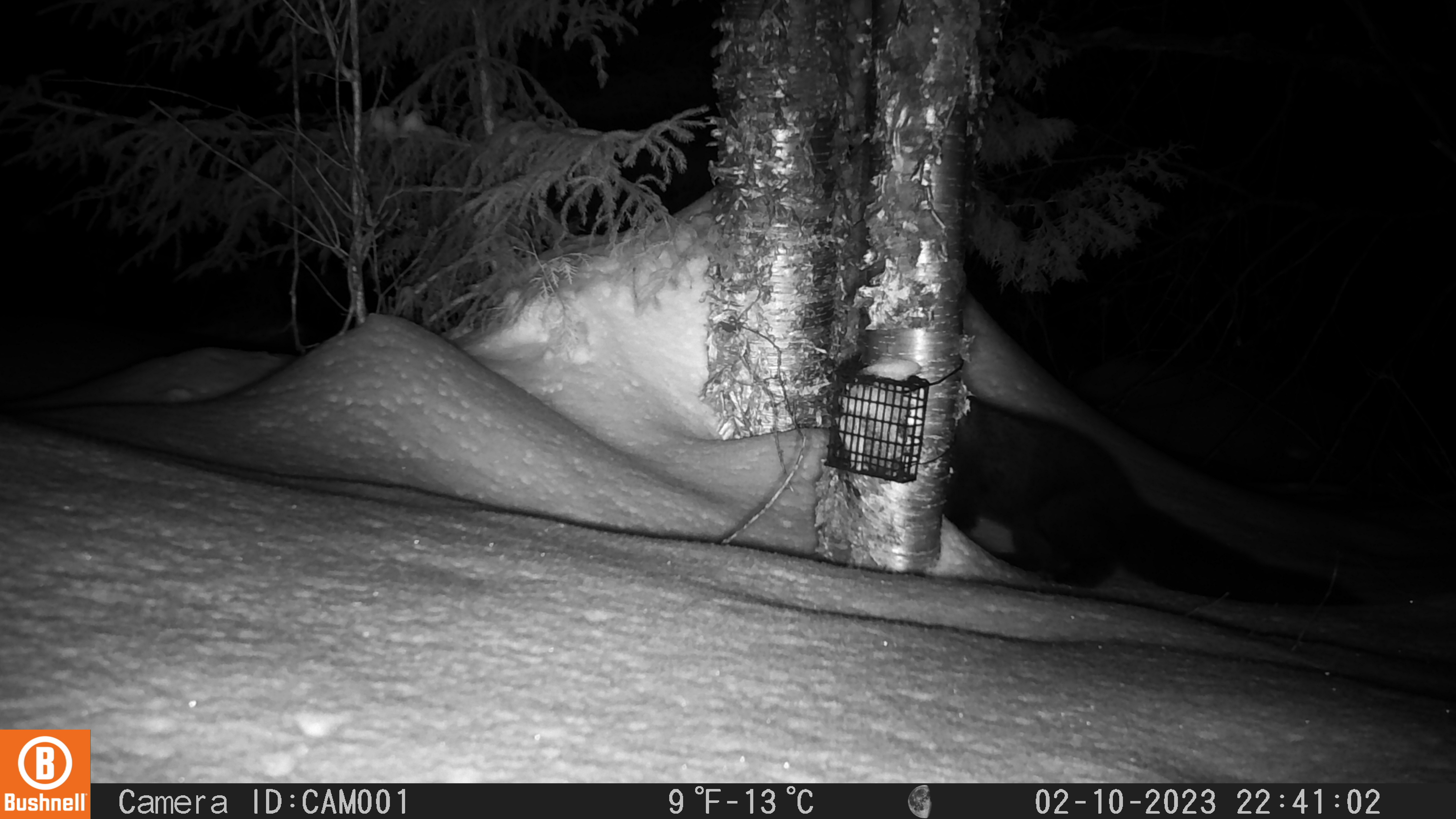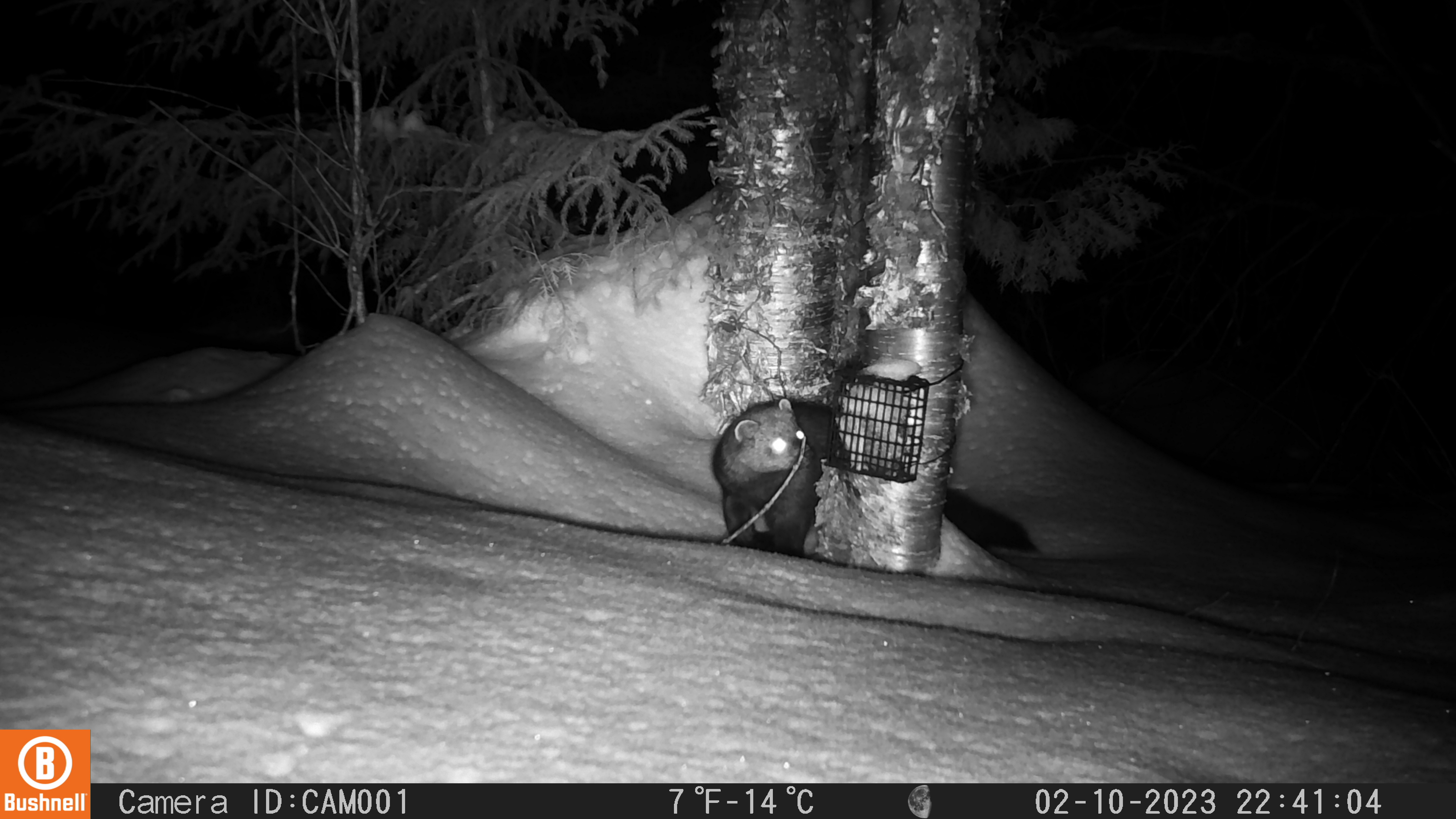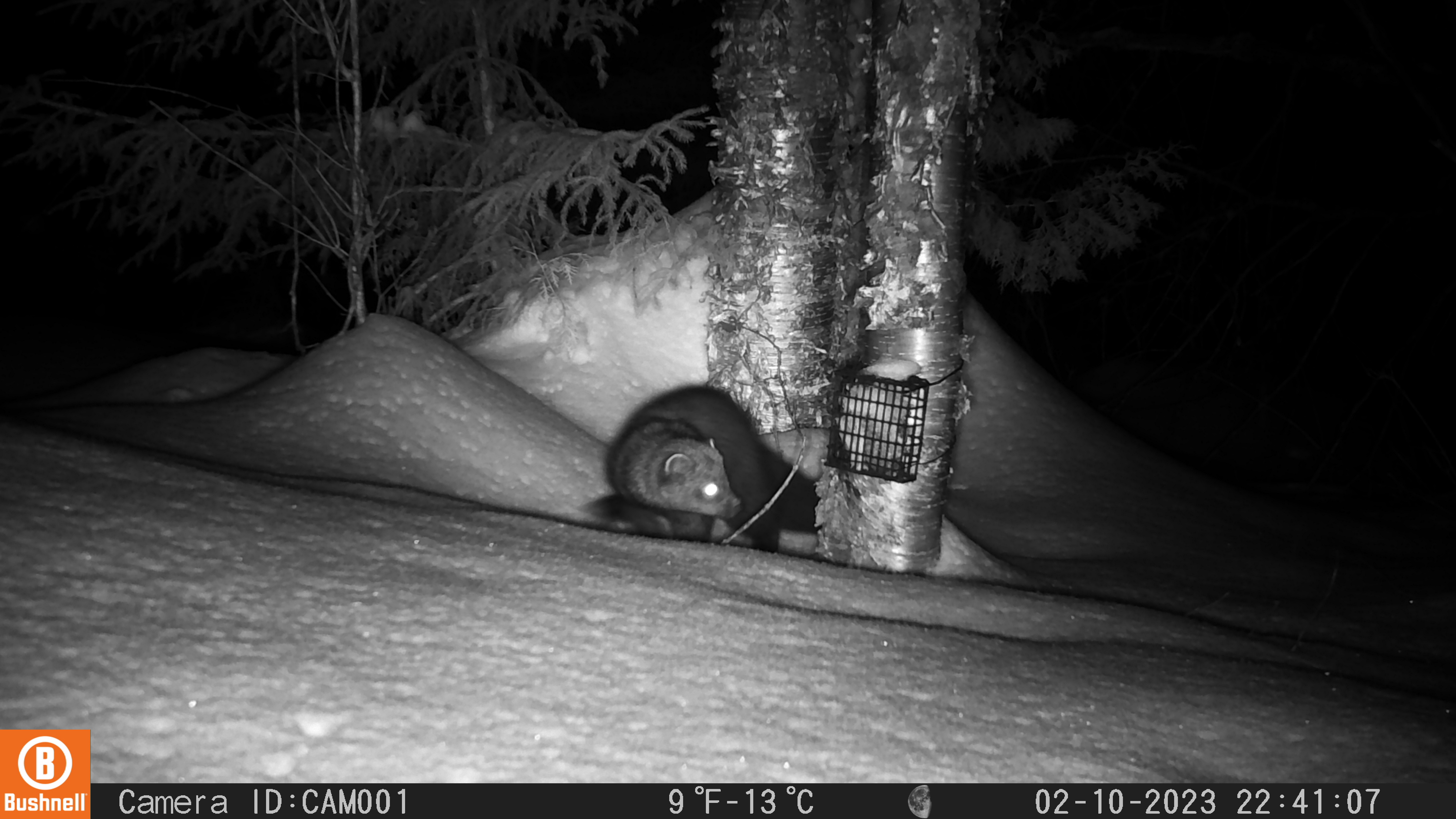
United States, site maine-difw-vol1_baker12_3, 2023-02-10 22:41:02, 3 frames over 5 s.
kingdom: Animalia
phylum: Chordata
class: Mammalia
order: Carnivora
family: Mustelidae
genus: Pekania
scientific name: Pekania pennanti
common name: fisher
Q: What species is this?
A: Fisher (Pekania pennanti).